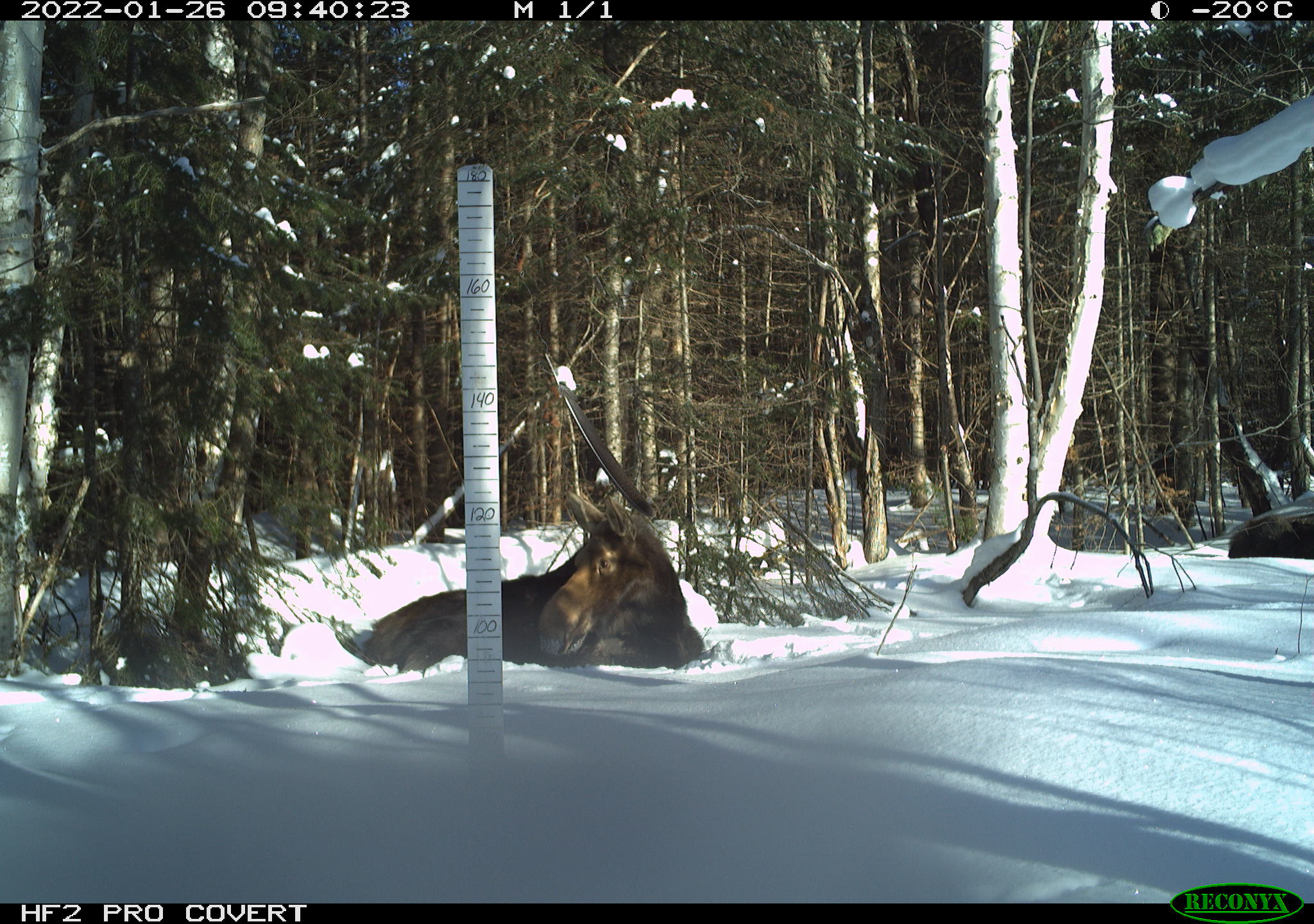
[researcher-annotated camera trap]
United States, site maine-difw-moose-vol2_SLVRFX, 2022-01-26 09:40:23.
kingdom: Animalia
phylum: Chordata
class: Mammalia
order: Artiodactyla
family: Cervidae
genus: Alces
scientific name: Alces alces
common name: moose